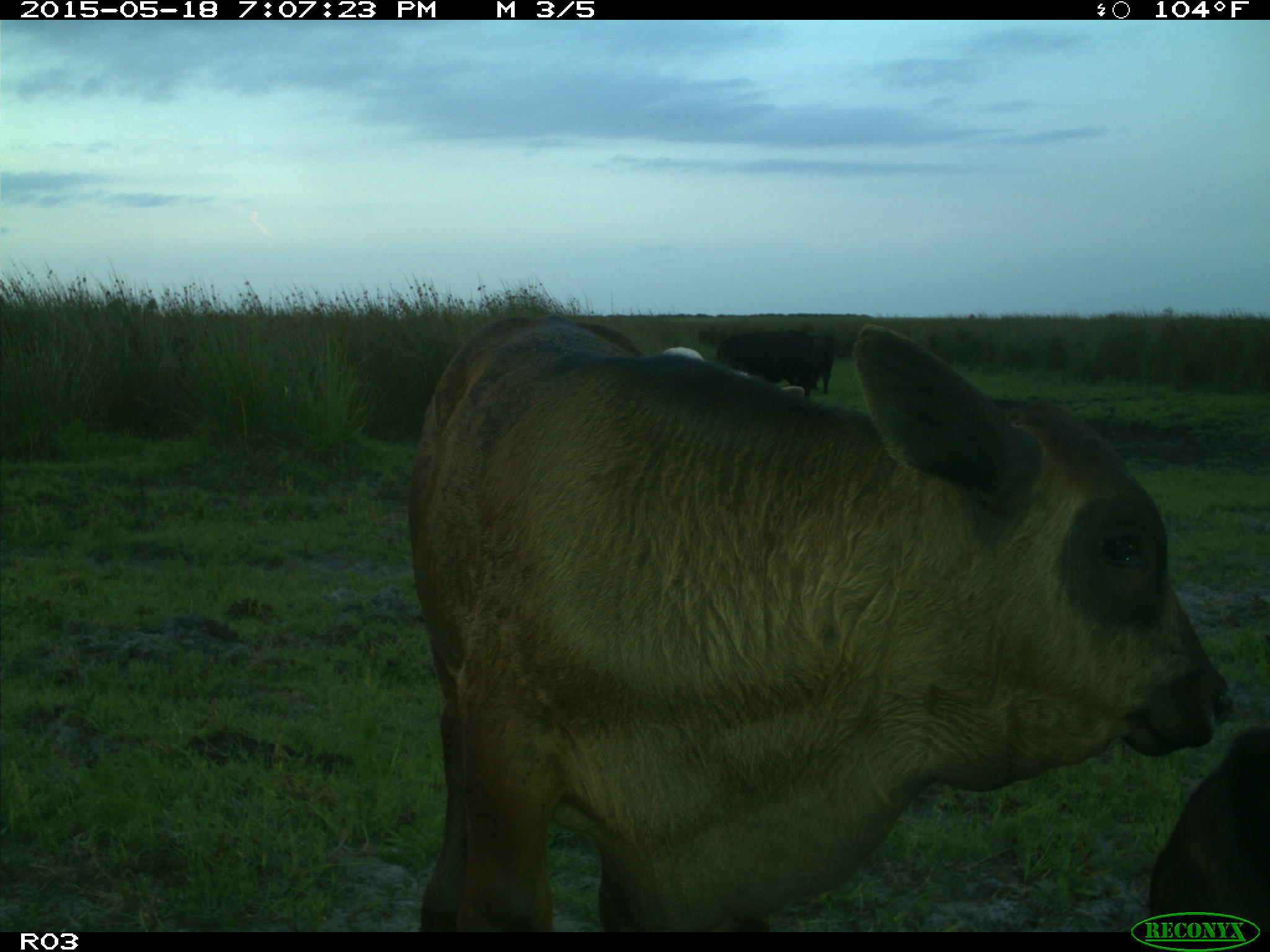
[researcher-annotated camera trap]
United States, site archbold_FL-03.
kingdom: Animalia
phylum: Chordata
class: Mammalia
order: Artiodactyla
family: Bovidae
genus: Bos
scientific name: Bos taurus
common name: domestic cow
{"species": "Bos taurus (domestic cow)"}